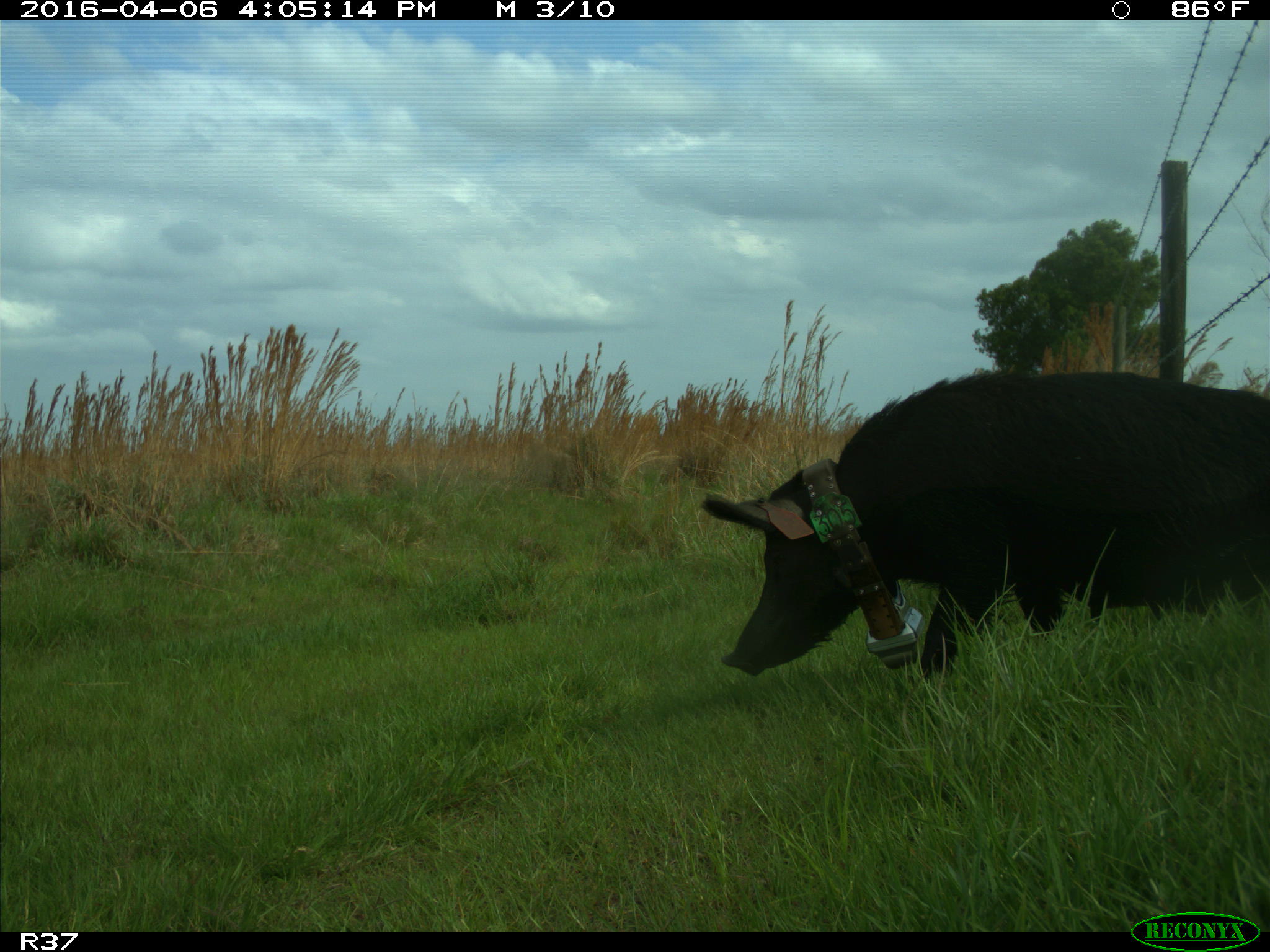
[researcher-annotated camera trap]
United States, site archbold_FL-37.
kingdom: Animalia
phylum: Chordata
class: Mammalia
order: Artiodactyla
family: Suidae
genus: Sus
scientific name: Sus scrofa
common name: wild boar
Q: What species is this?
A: Sus scrofa (wild boar).